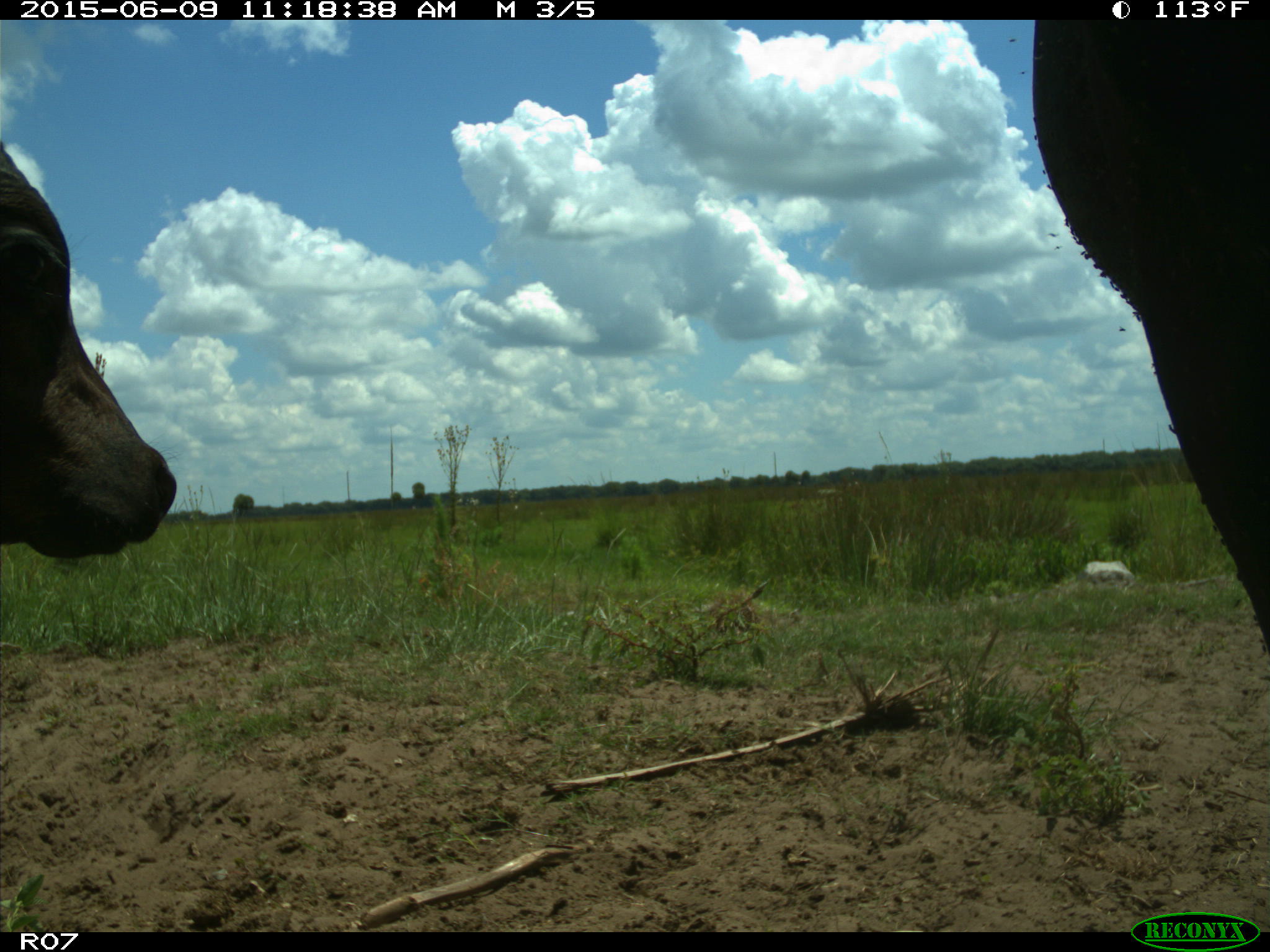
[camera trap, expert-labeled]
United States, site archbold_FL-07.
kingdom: Animalia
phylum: Chordata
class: Mammalia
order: Artiodactyla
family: Bovidae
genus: Bos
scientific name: Bos taurus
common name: domestic cow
Bos taurus (domestic cow).